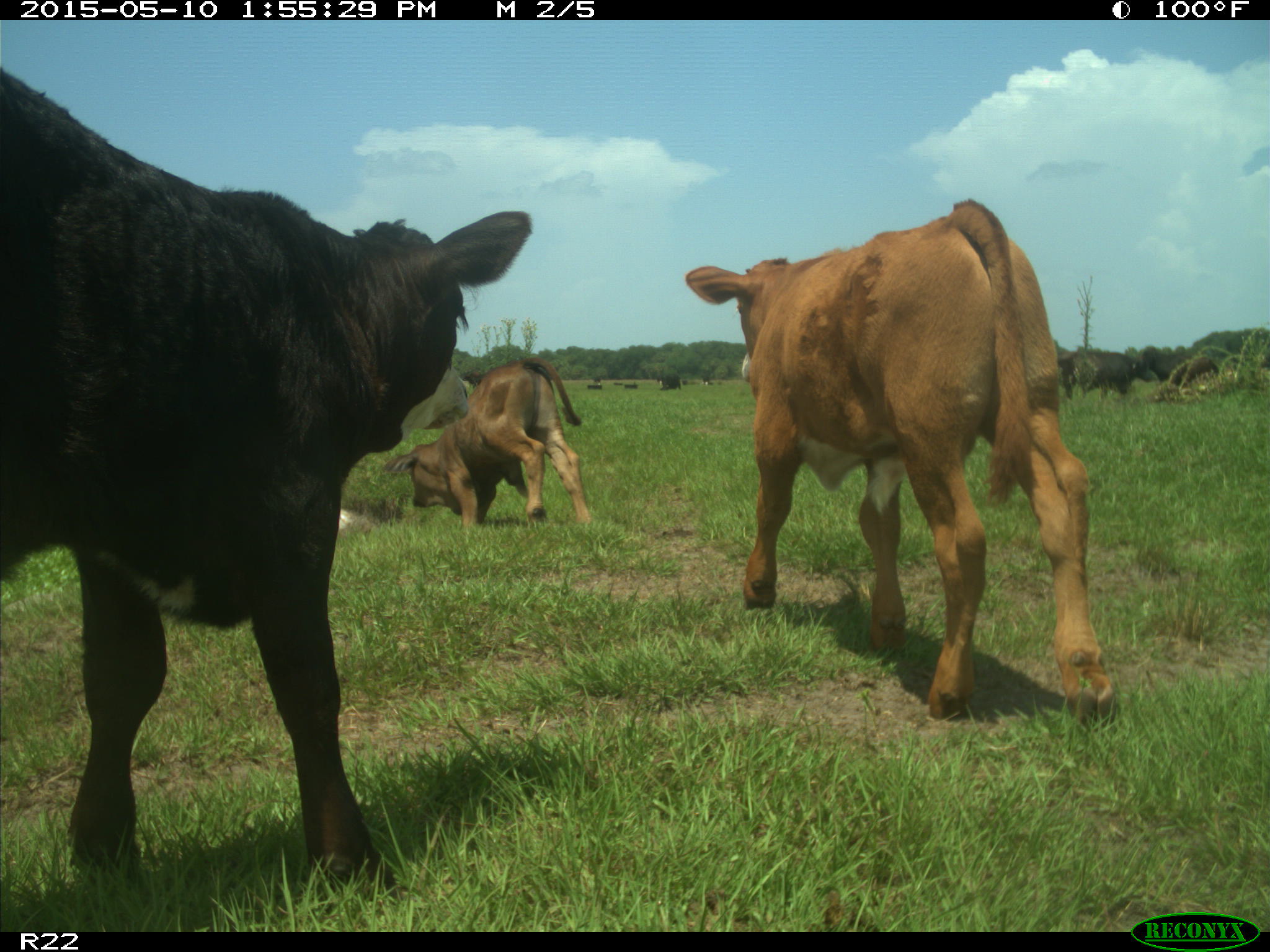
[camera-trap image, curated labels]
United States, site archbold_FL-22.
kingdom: Animalia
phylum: Chordata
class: Mammalia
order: Artiodactyla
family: Bovidae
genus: Bos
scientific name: Bos taurus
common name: domestic cow